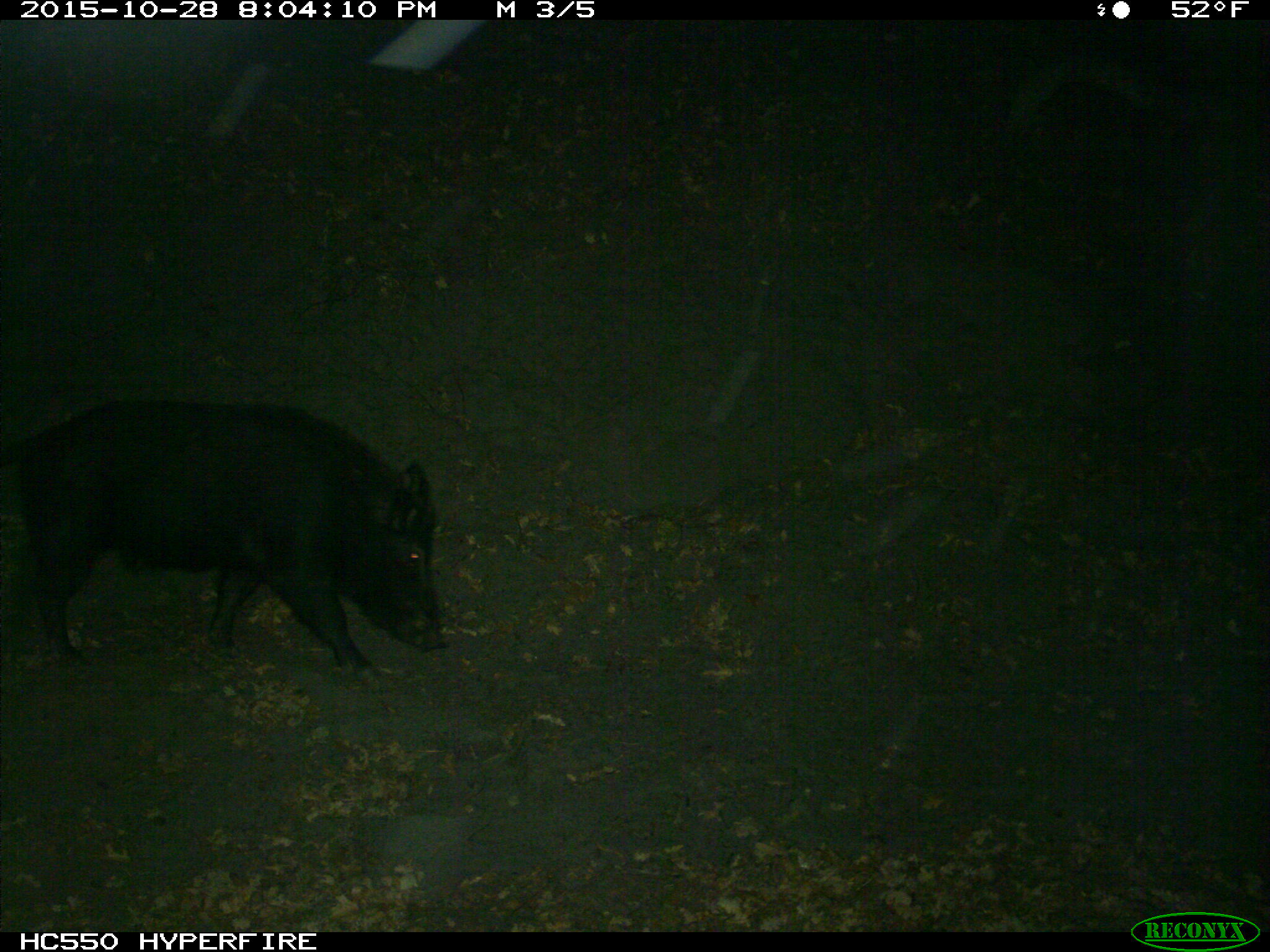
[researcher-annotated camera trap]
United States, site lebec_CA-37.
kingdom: Animalia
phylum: Chordata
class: Mammalia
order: Artiodactyla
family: Suidae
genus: Sus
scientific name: Sus scrofa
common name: wild boar